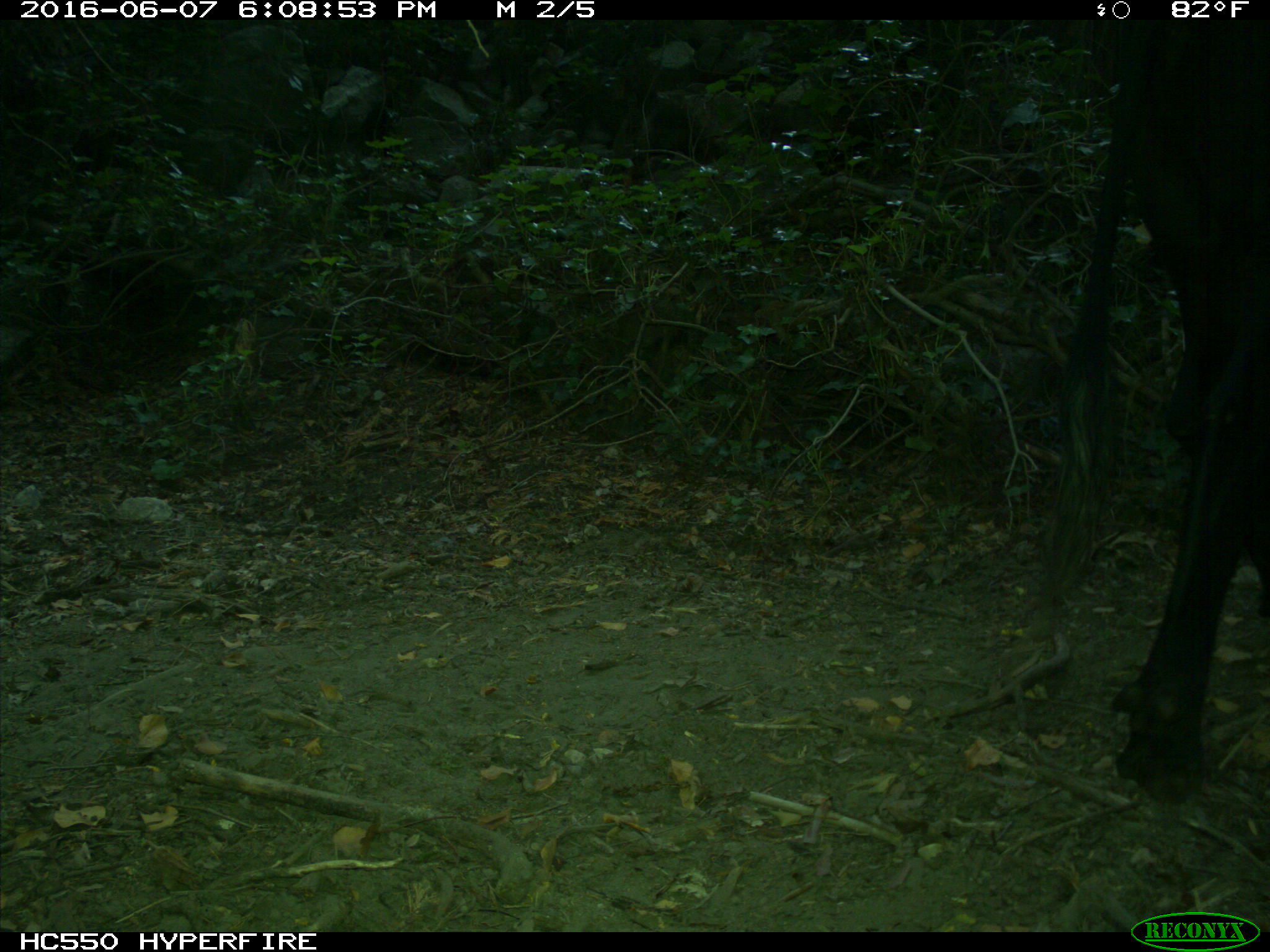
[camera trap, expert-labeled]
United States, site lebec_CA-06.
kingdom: Animalia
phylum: Chordata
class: Mammalia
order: Artiodactyla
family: Bovidae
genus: Bos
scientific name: Bos taurus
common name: domestic cow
Bos taurus (domestic cow).